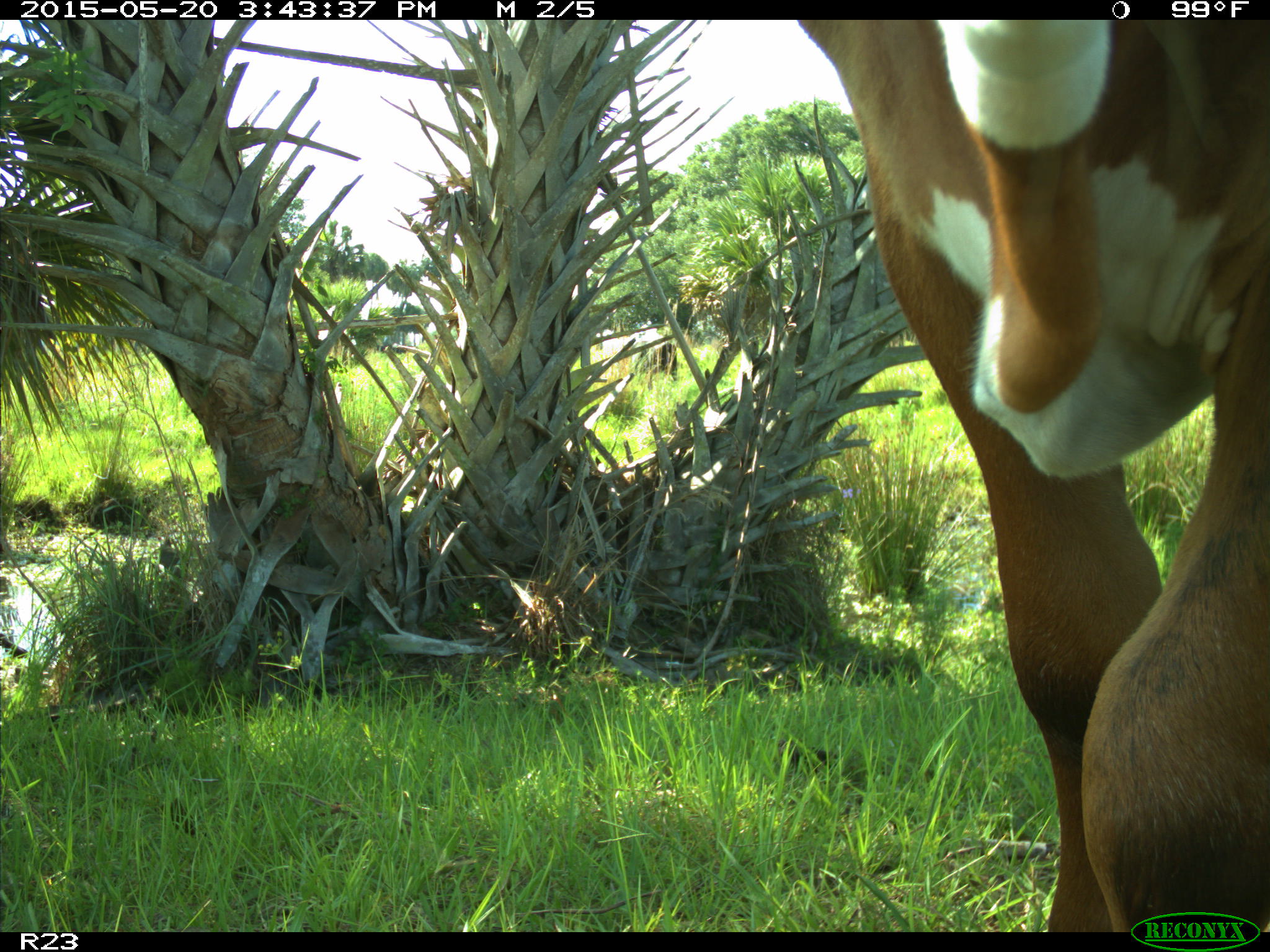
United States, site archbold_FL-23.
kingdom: Animalia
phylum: Chordata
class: Mammalia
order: Artiodactyla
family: Bovidae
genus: Bos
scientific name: Bos taurus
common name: domestic cow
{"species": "Bos taurus (domestic cow)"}